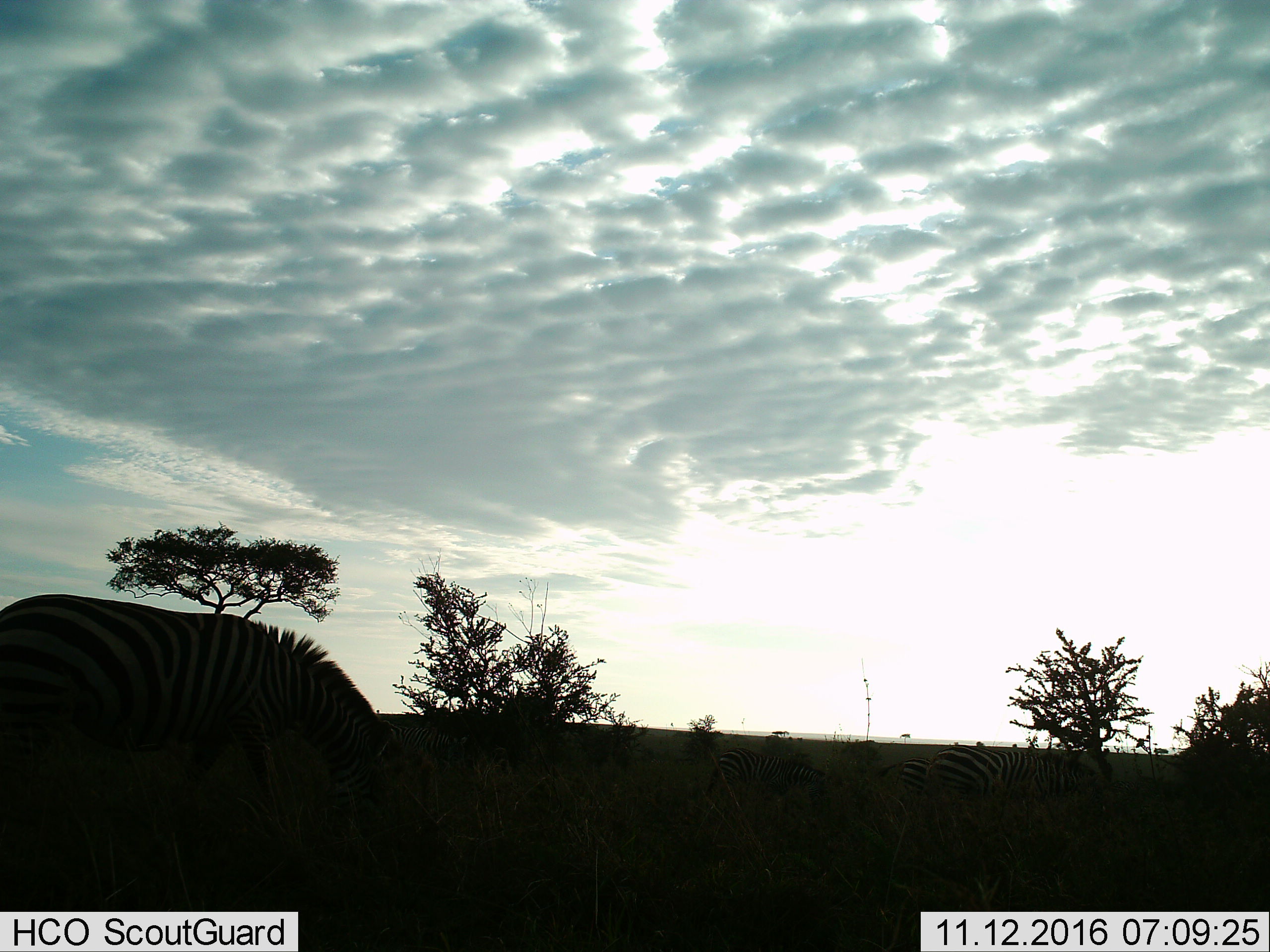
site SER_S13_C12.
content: unidentified animal